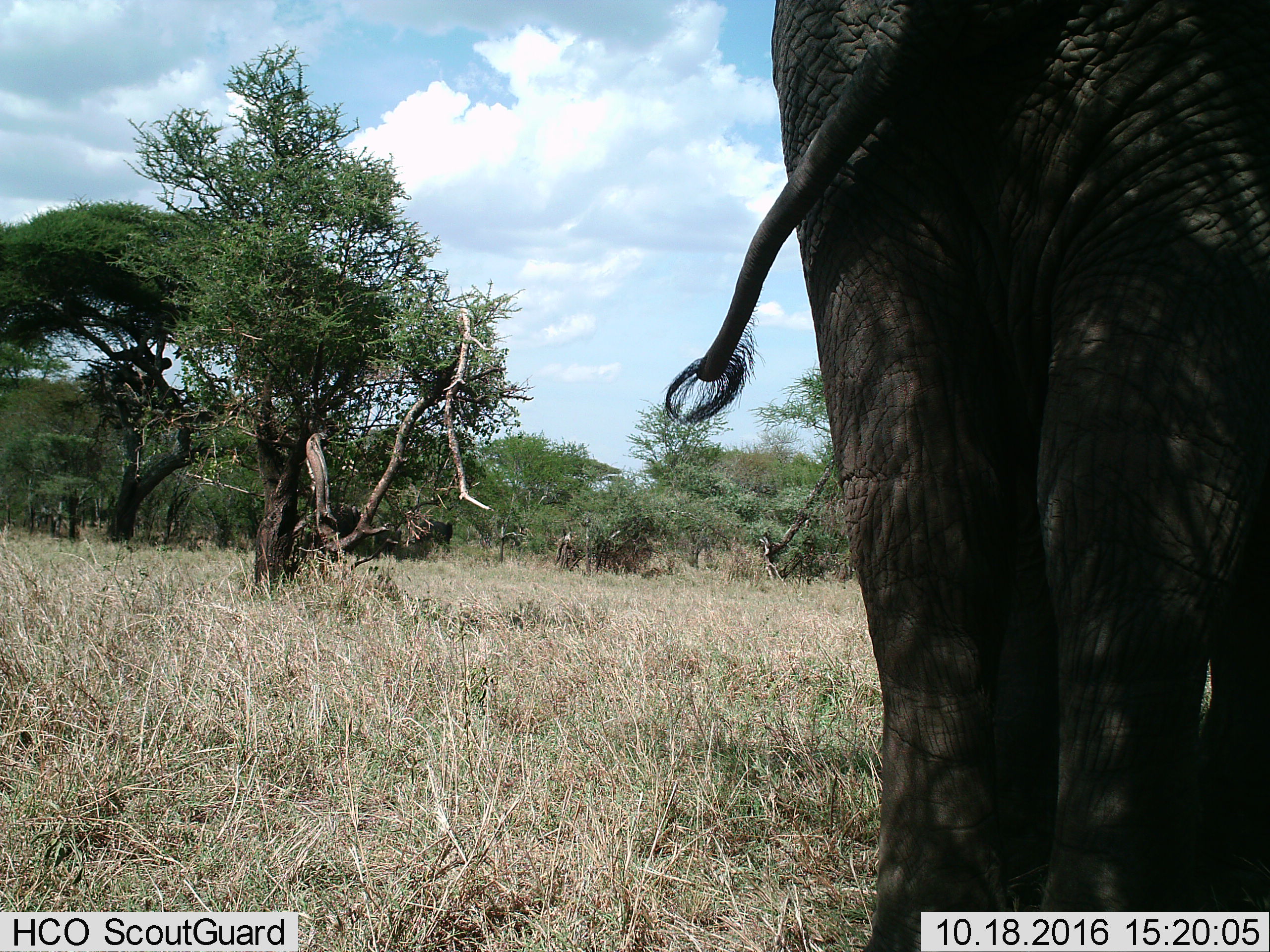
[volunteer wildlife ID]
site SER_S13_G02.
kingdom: Animalia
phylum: Chordata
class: Mammalia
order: Proboscidea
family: Elephantidae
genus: Loxodonta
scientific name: Loxodonta africana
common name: african bush elephant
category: elephant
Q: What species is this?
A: Elephant (african bush elephant) (Loxodonta africana).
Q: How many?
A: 1.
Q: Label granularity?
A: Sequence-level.